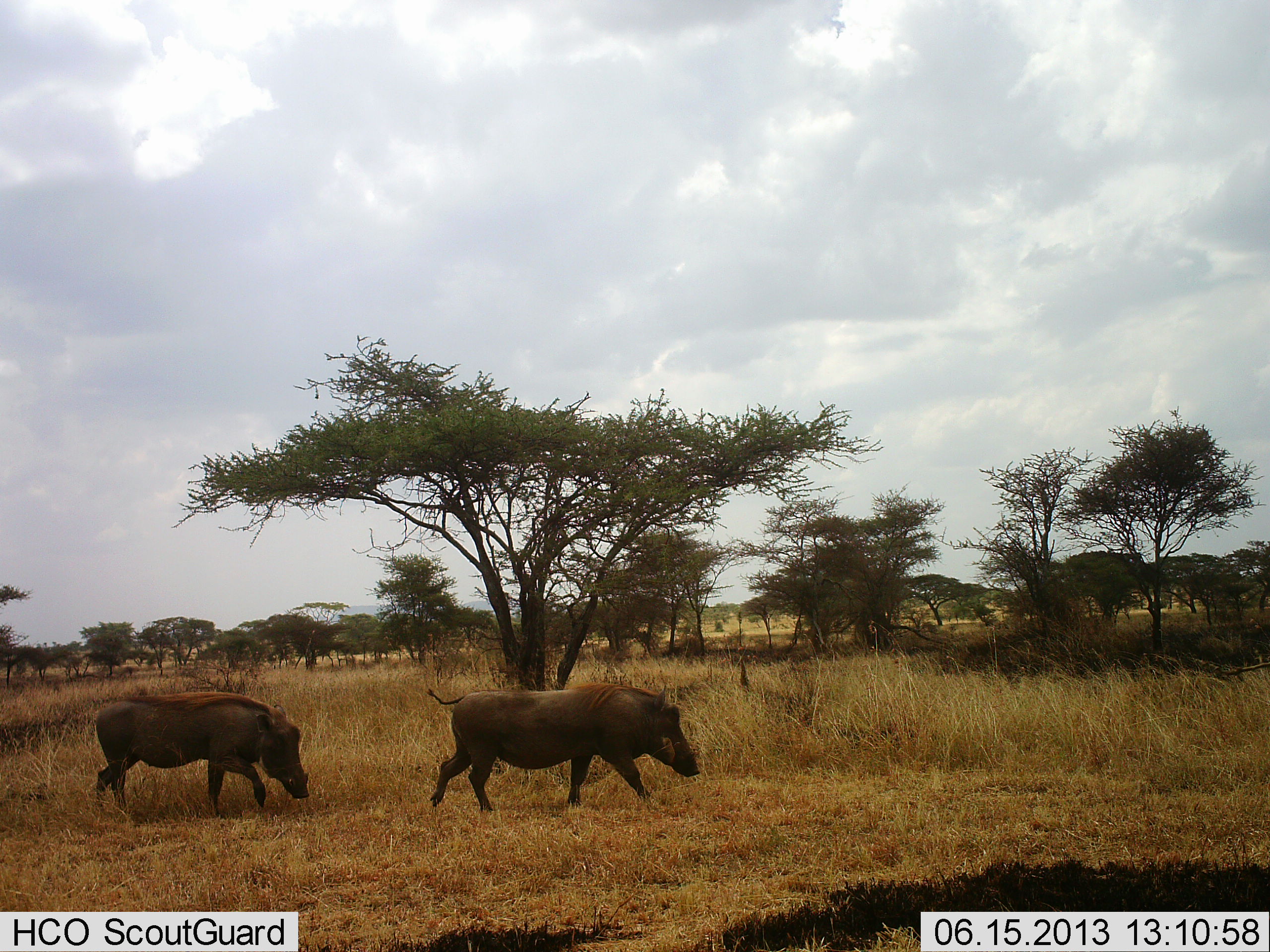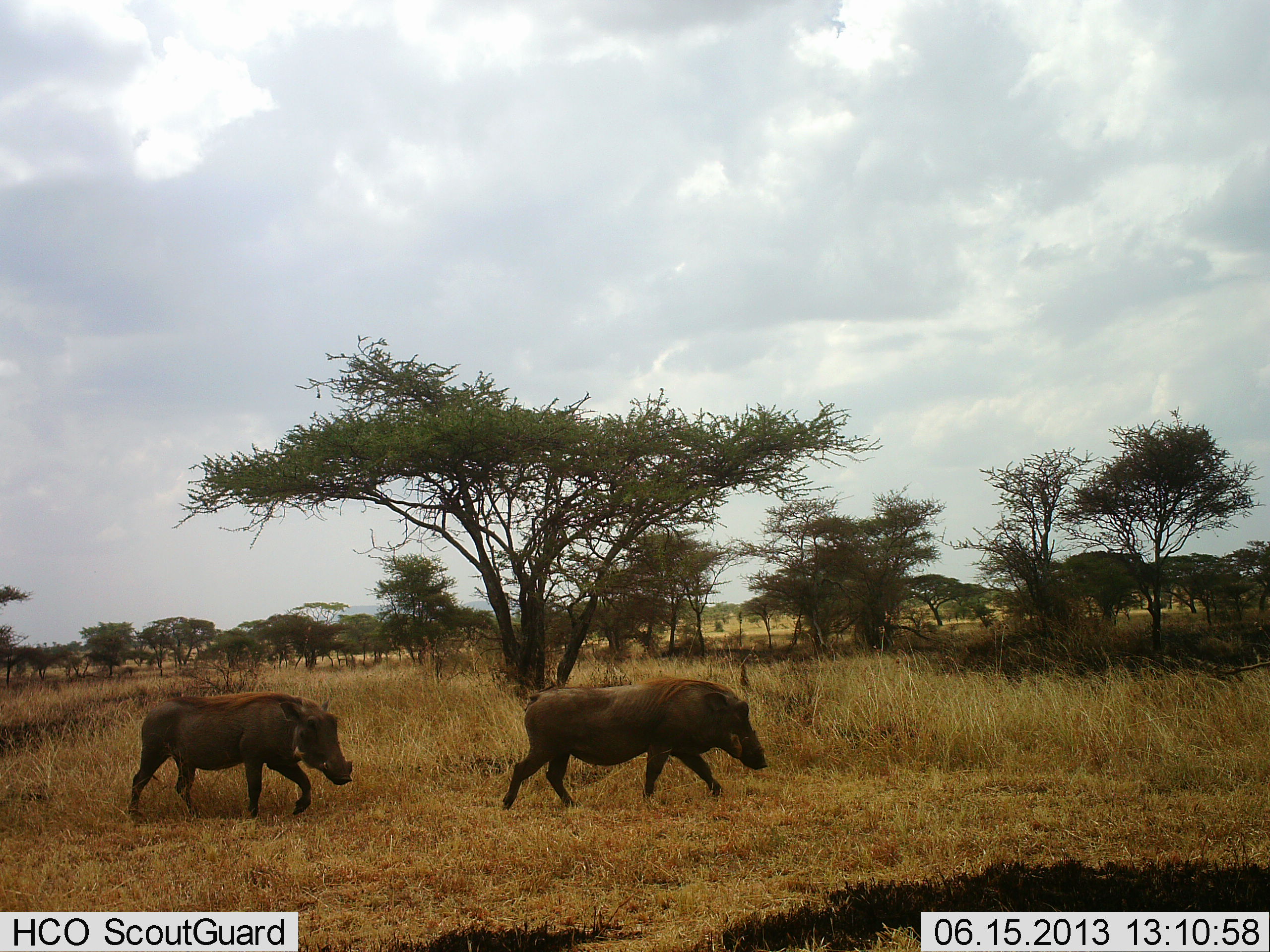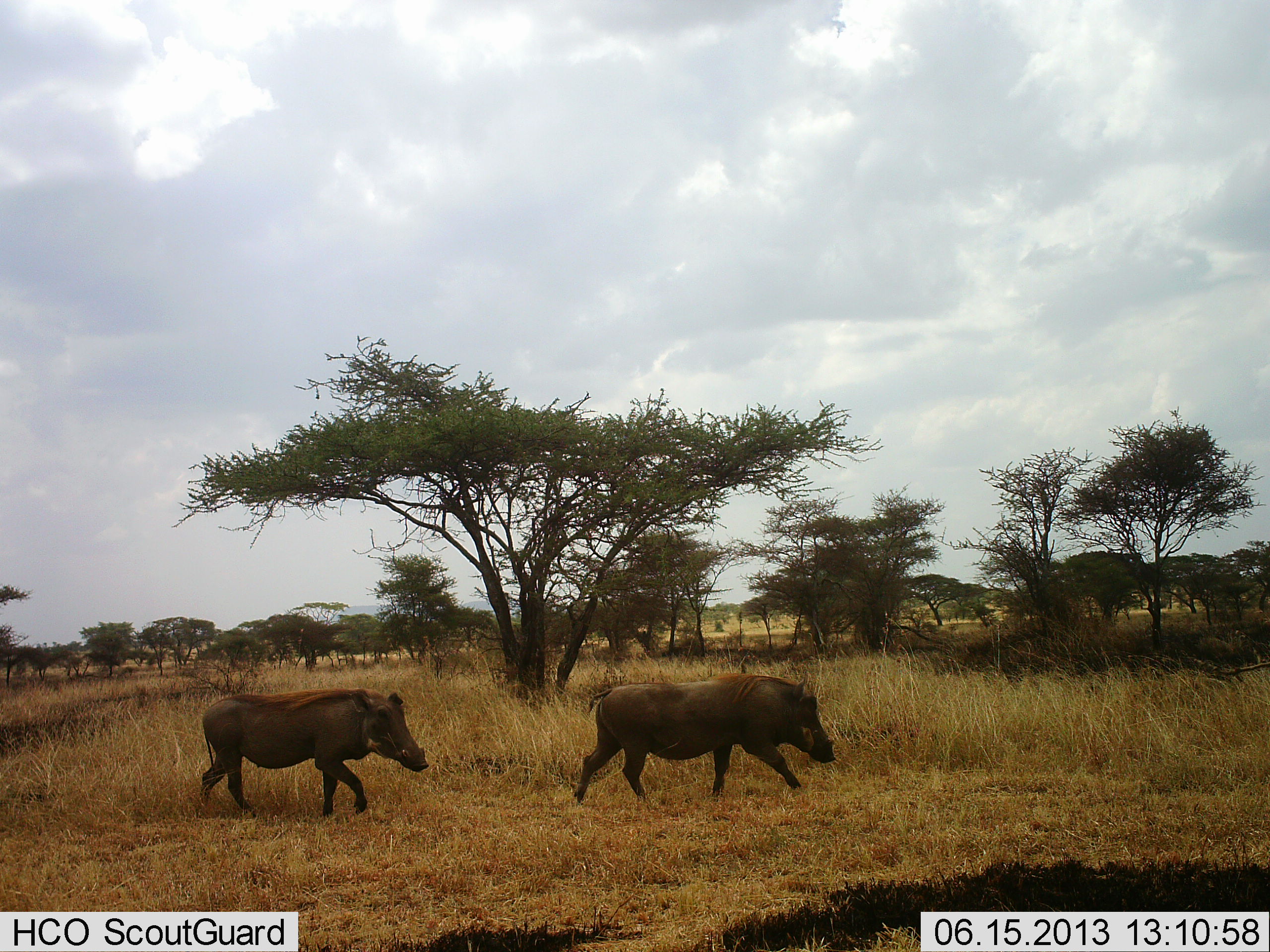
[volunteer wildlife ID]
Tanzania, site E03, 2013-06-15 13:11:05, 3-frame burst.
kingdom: Animalia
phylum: Chordata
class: Mammalia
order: Artiodactyla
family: Suidae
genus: Phacochoerus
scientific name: Phacochoerus africanus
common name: warthog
Warthog (Phacochoerus africanus), count 2. Behavior (volunteer vote fractions): standing 6%, resting 0%, moving 100%, interacting 0%. Young present (vote fraction): 0%. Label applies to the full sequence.